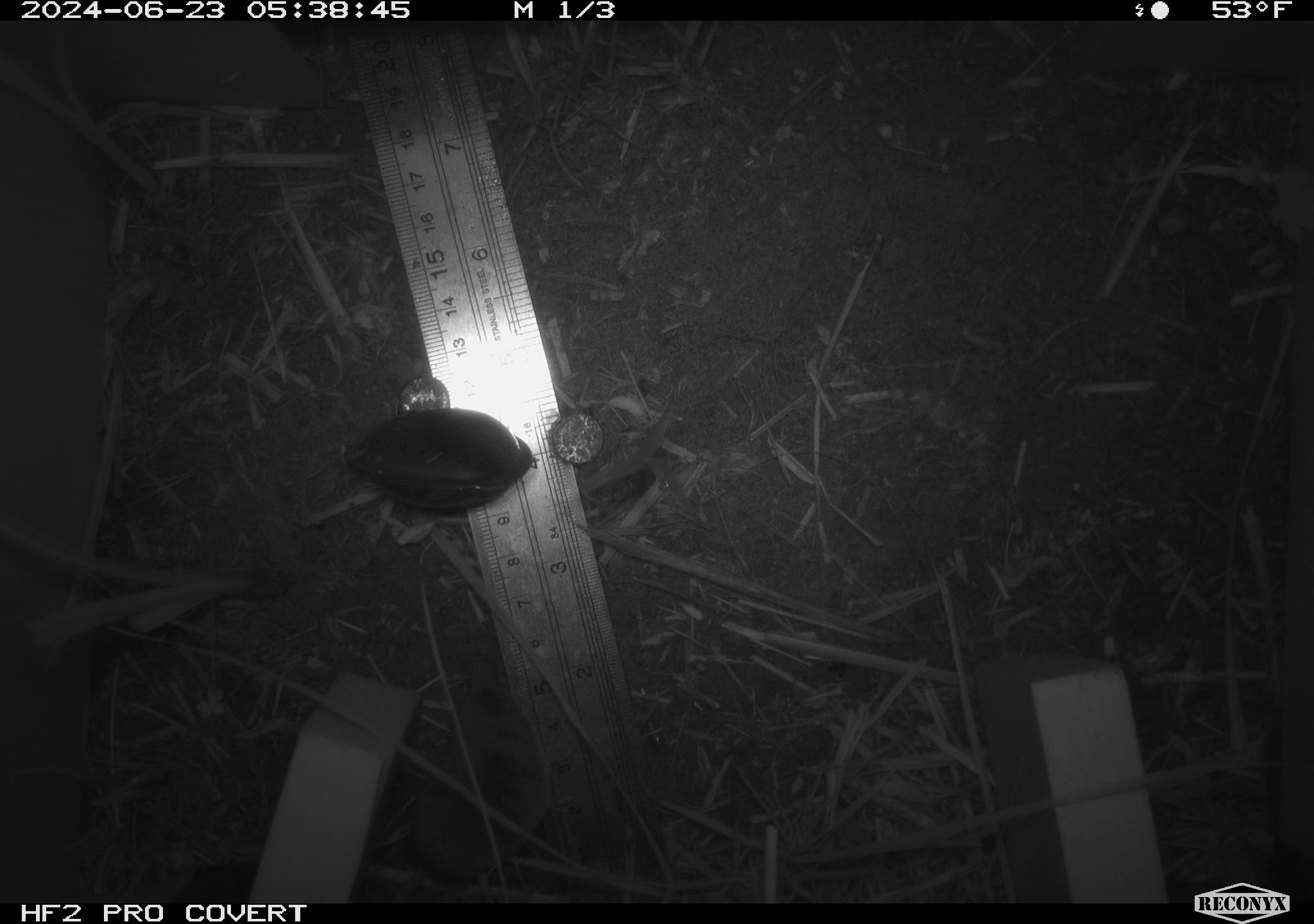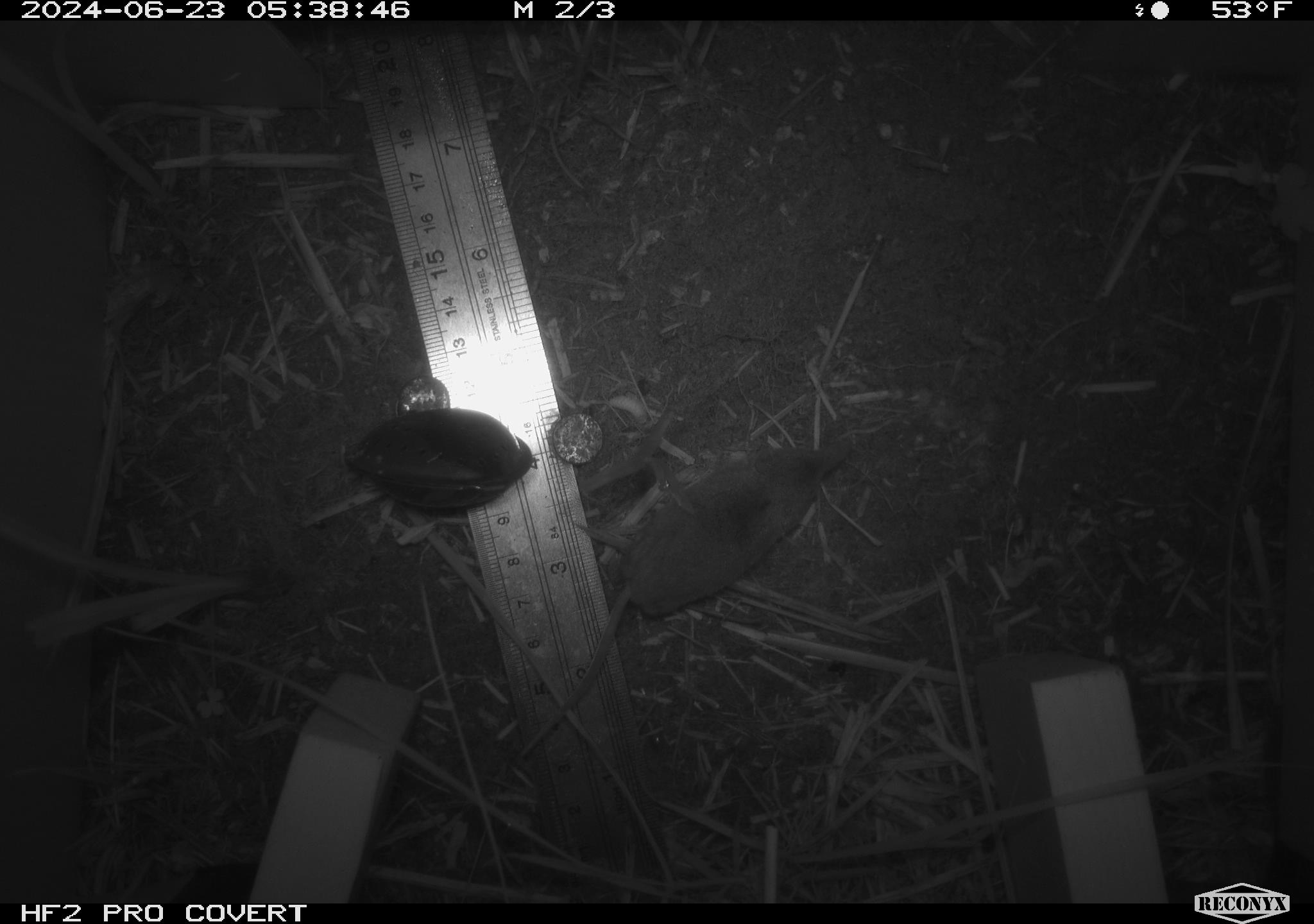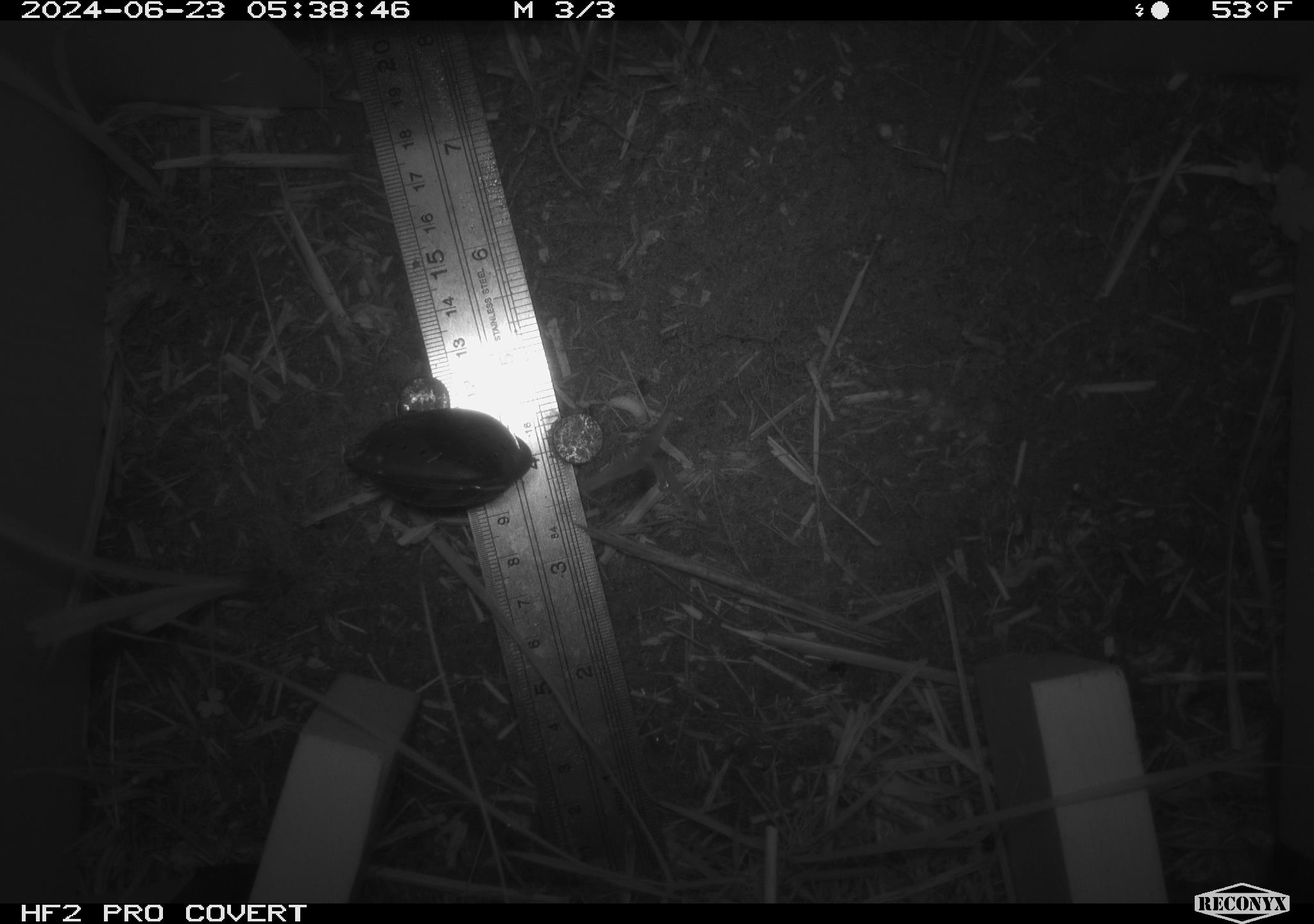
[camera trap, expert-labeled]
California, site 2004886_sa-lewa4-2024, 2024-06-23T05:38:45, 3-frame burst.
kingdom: Animalia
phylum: Chordata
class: Mammalia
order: Eulipotyphla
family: Soricidae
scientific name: Soricidae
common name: shrews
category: soricidae family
Soricidae family (shrews) (Soricidae).